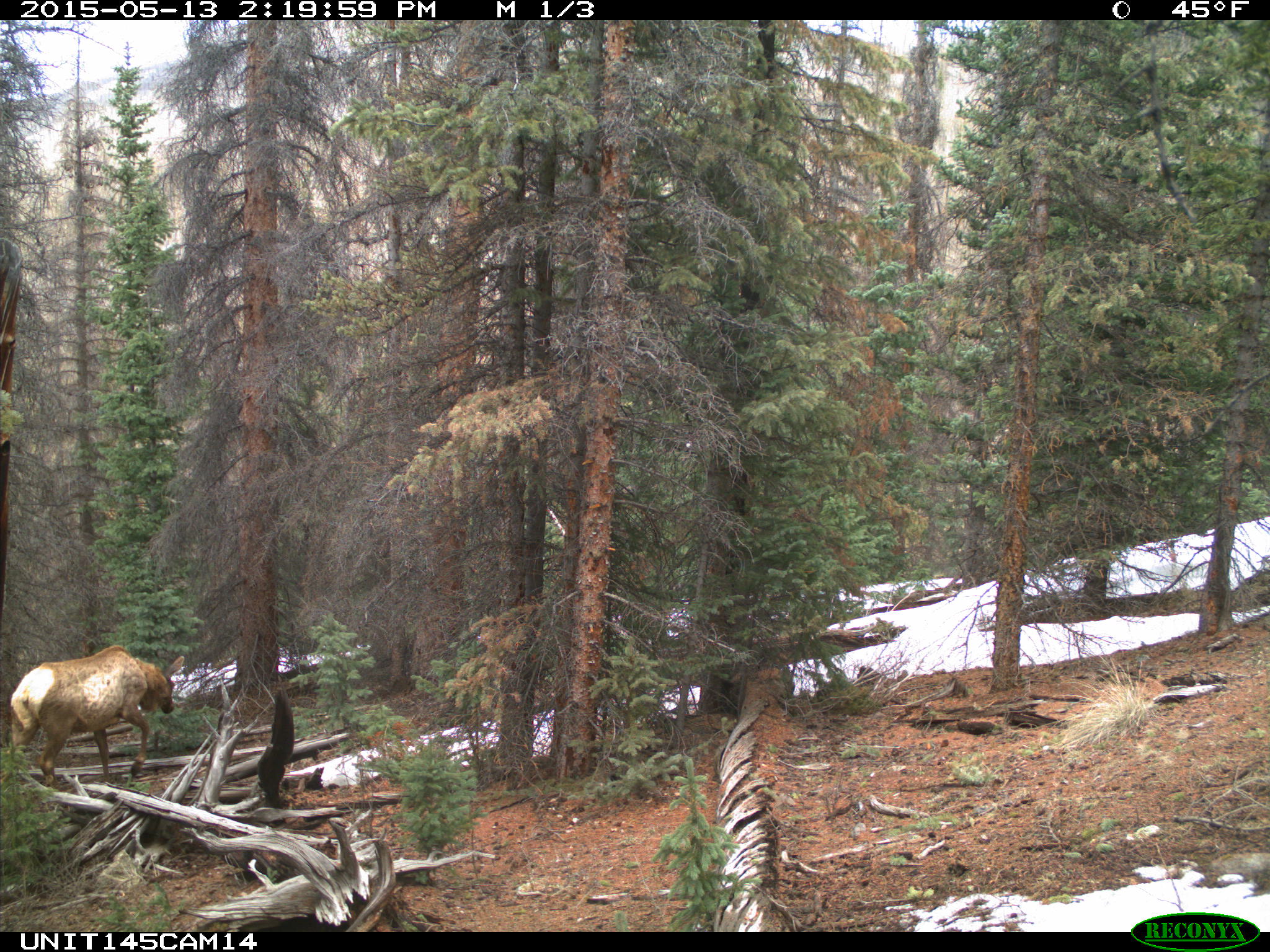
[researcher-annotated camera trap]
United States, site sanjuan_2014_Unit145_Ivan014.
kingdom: Animalia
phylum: Chordata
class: Mammalia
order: Artiodactyla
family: Cervidae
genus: Cervus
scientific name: Cervus elaphus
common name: red deer